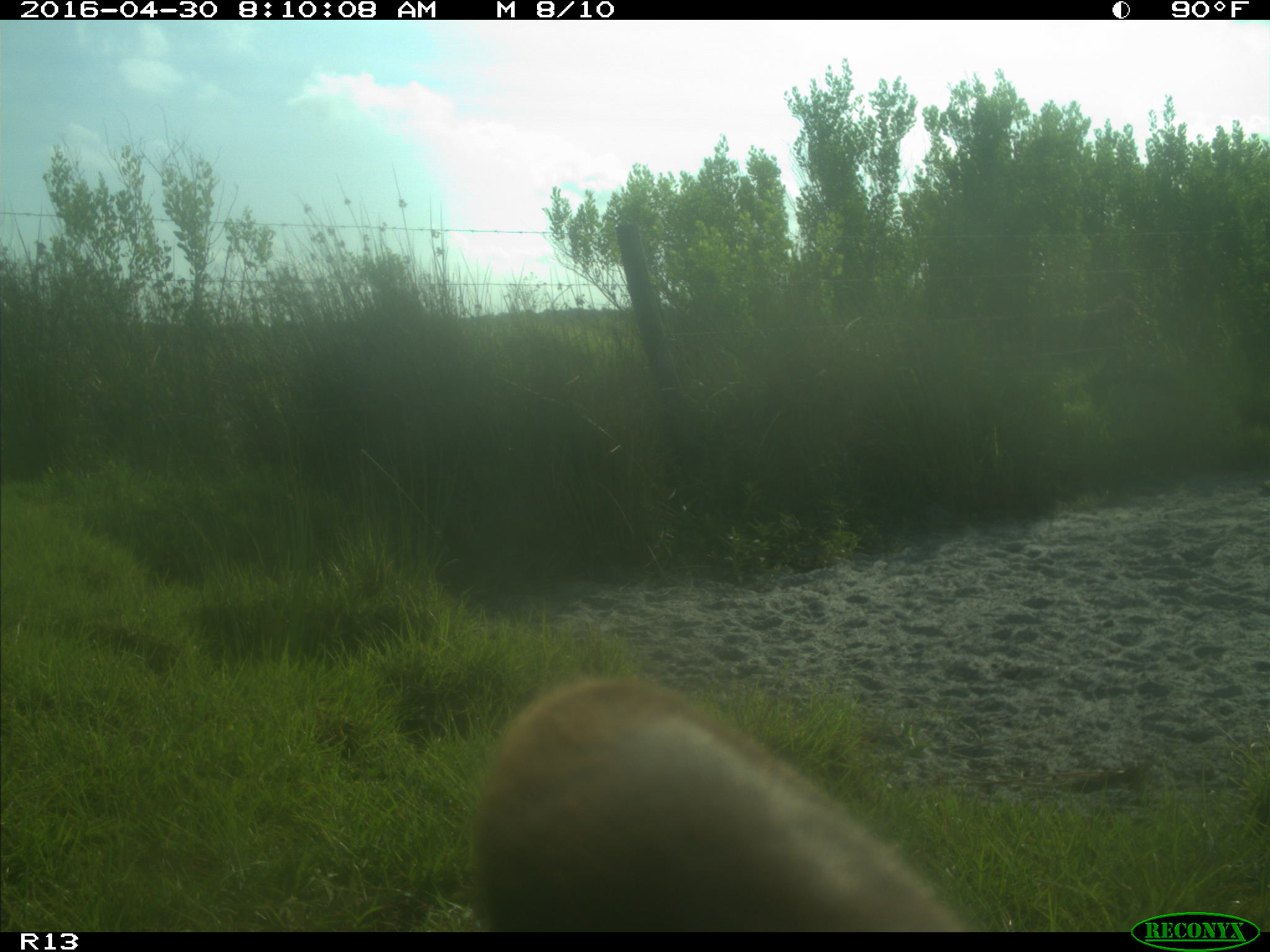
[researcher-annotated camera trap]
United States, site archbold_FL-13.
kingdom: Animalia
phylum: Chordata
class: Mammalia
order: Artiodactyla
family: Bovidae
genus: Bos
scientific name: Bos taurus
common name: domestic cow